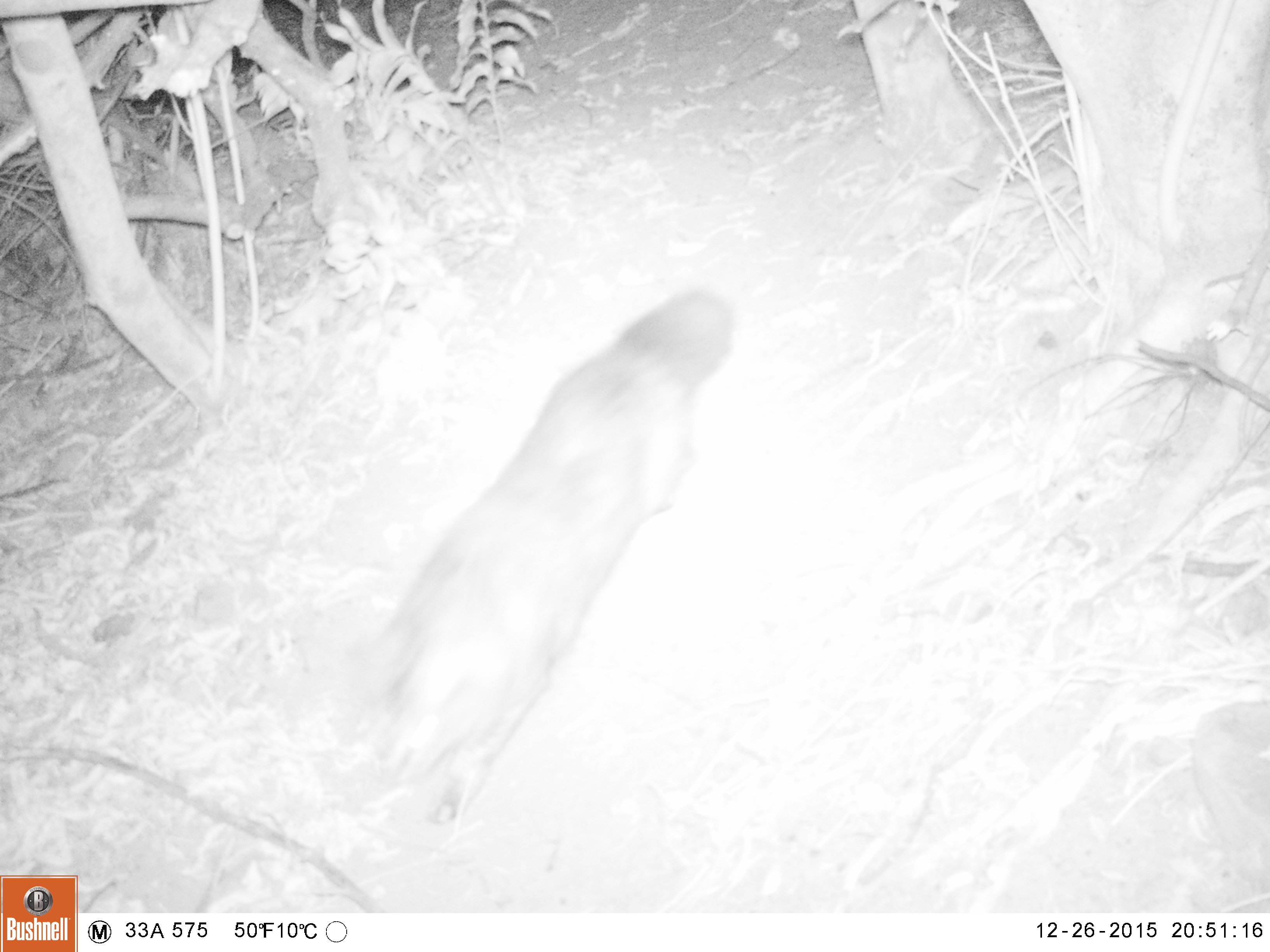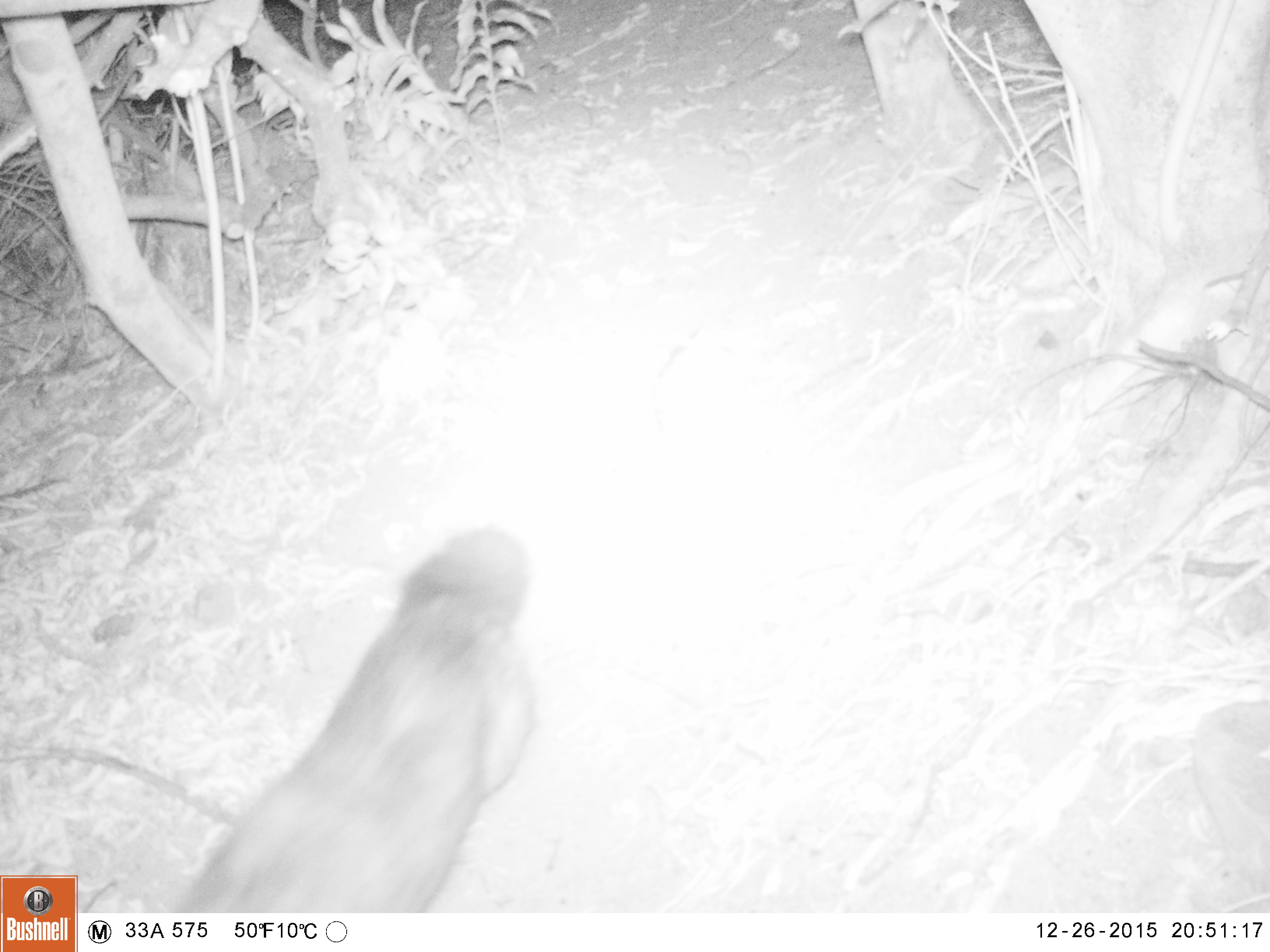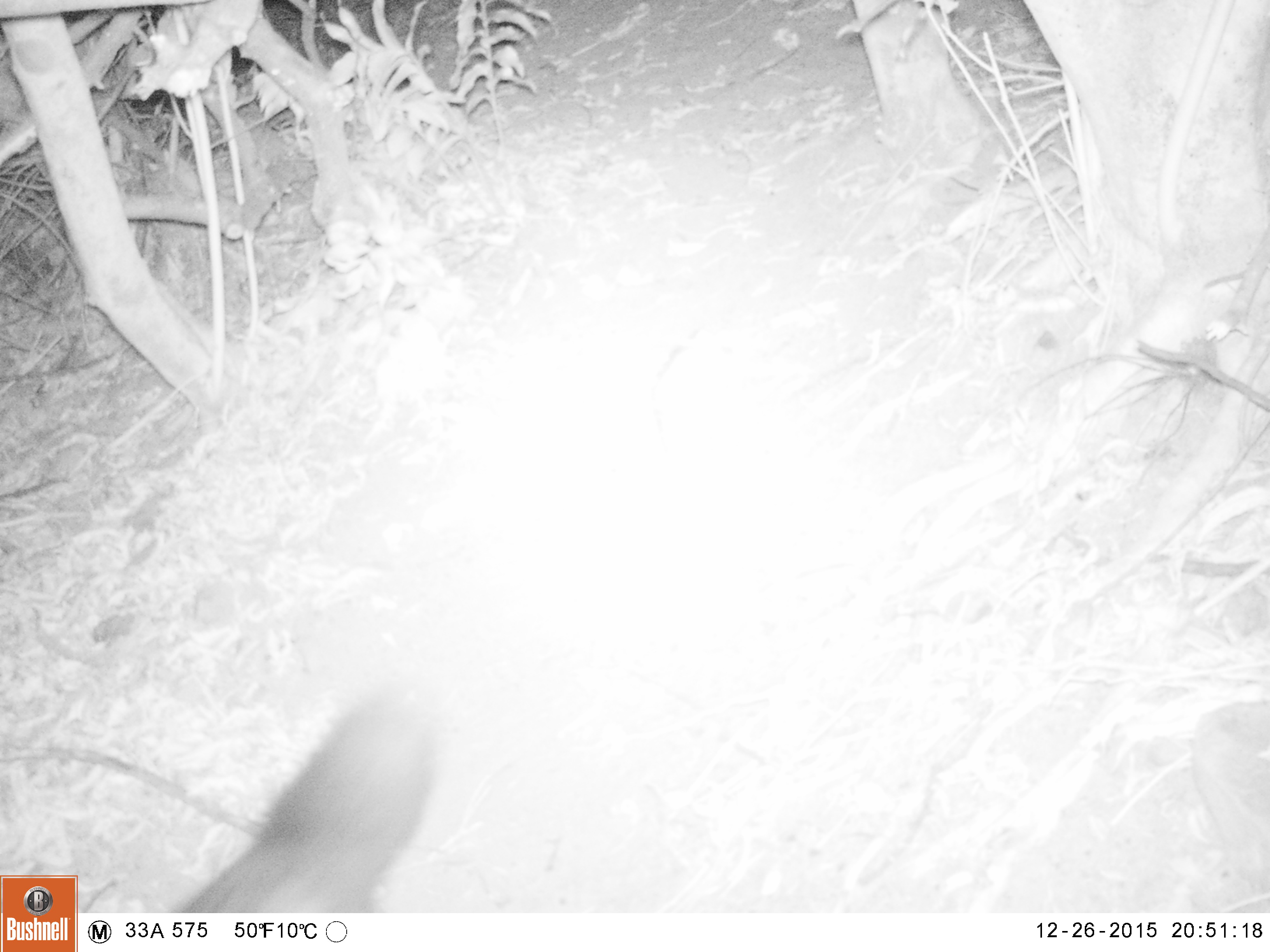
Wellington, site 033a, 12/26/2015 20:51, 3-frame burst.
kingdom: Animalia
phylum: Chordata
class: Mammalia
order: Carnivora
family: Felidae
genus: Felis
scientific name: Felis catus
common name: cat